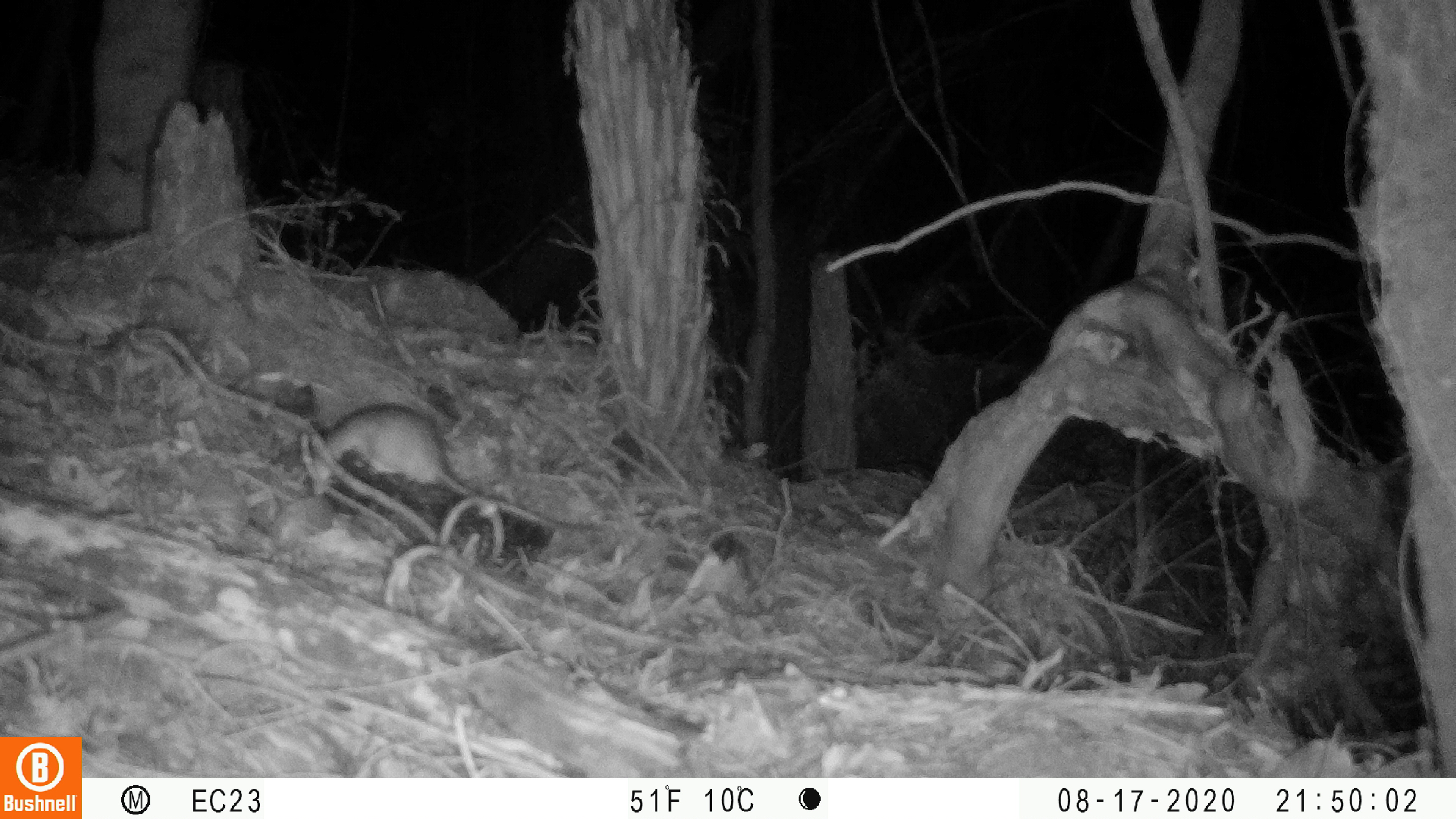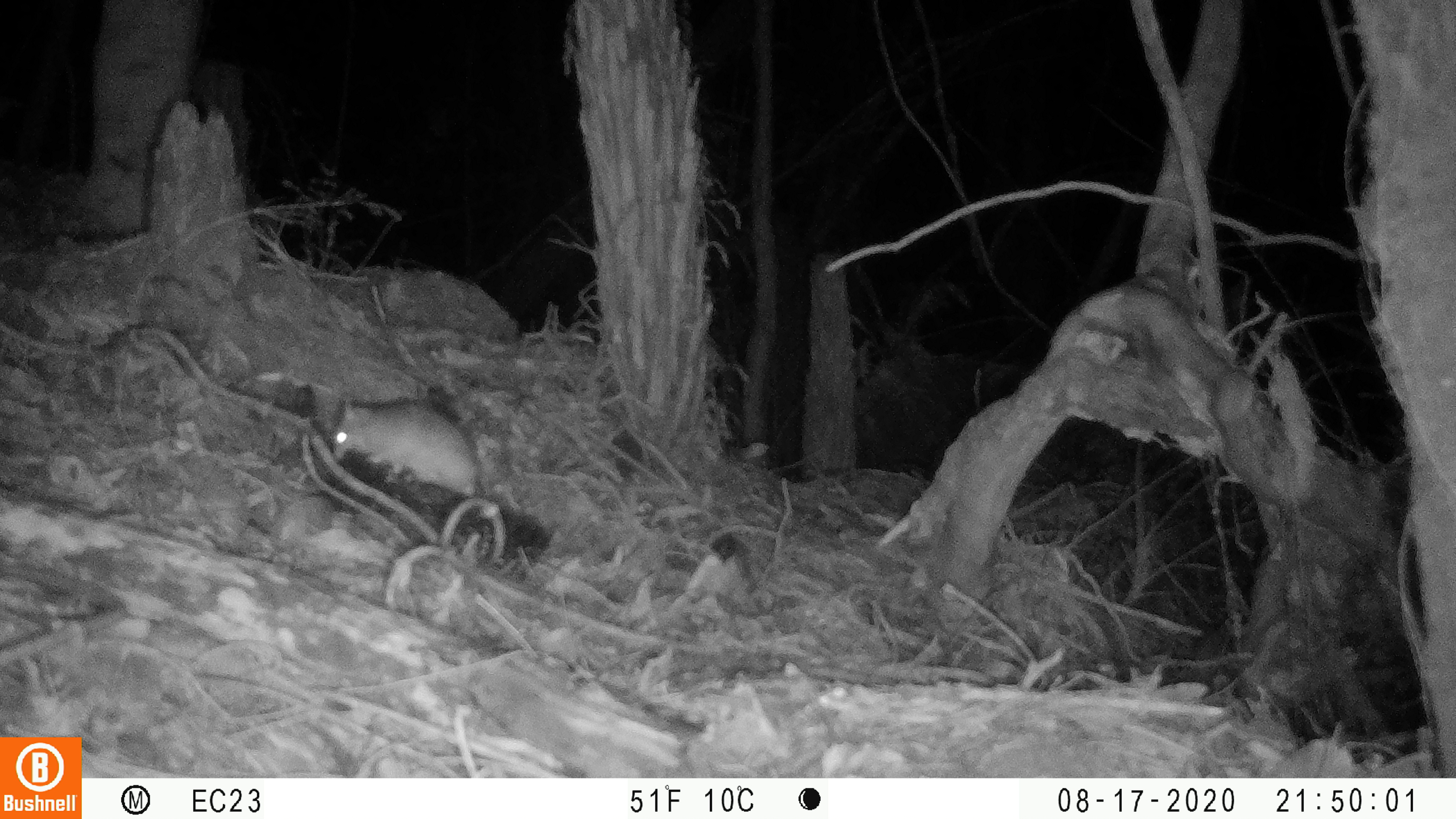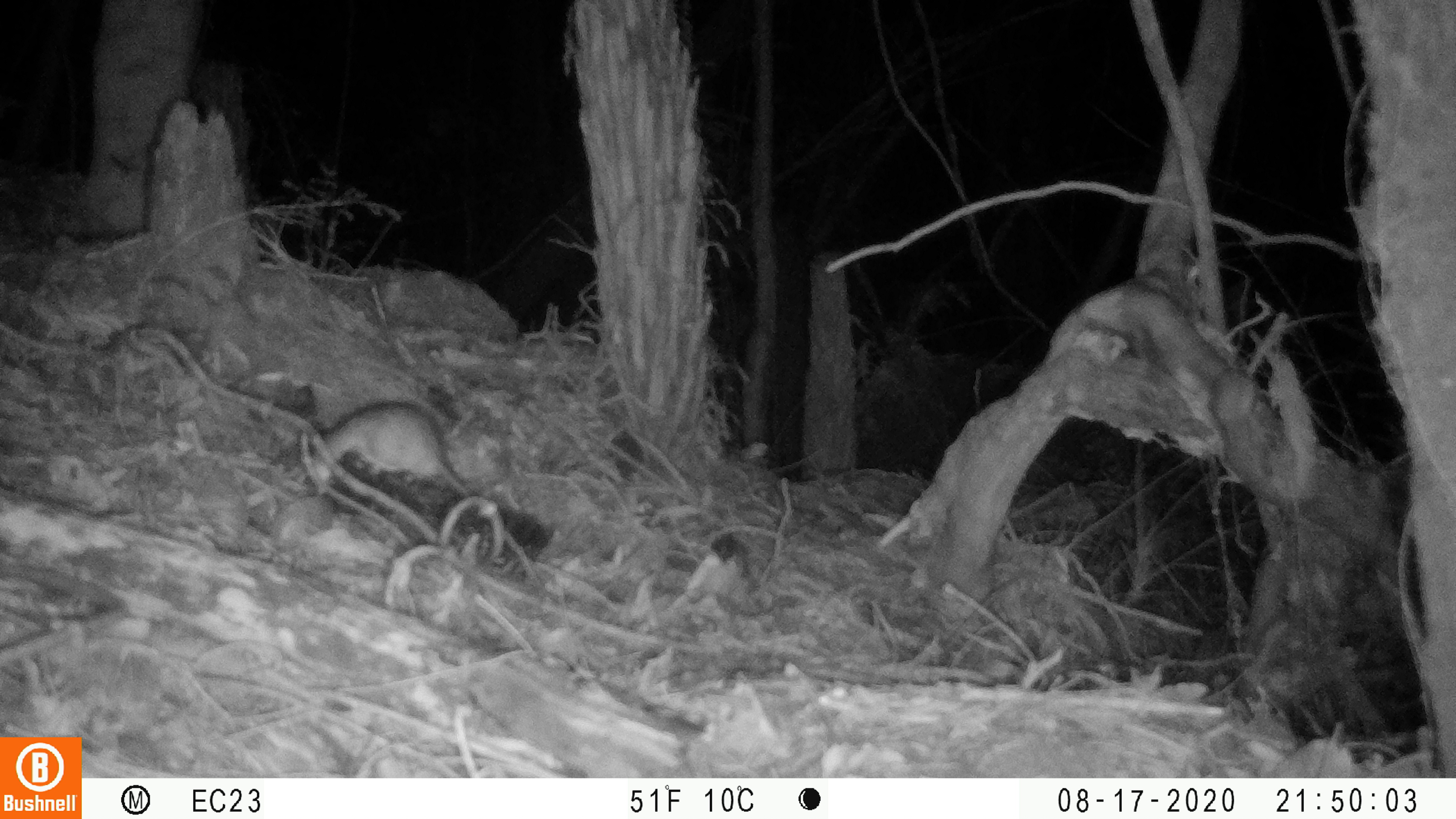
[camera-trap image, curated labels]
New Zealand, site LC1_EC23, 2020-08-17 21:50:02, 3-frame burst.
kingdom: Animalia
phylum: Chordata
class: Mammalia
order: Rodentia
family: Muridae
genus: Rattus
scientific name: Rattus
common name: rat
Rat (Rattus).